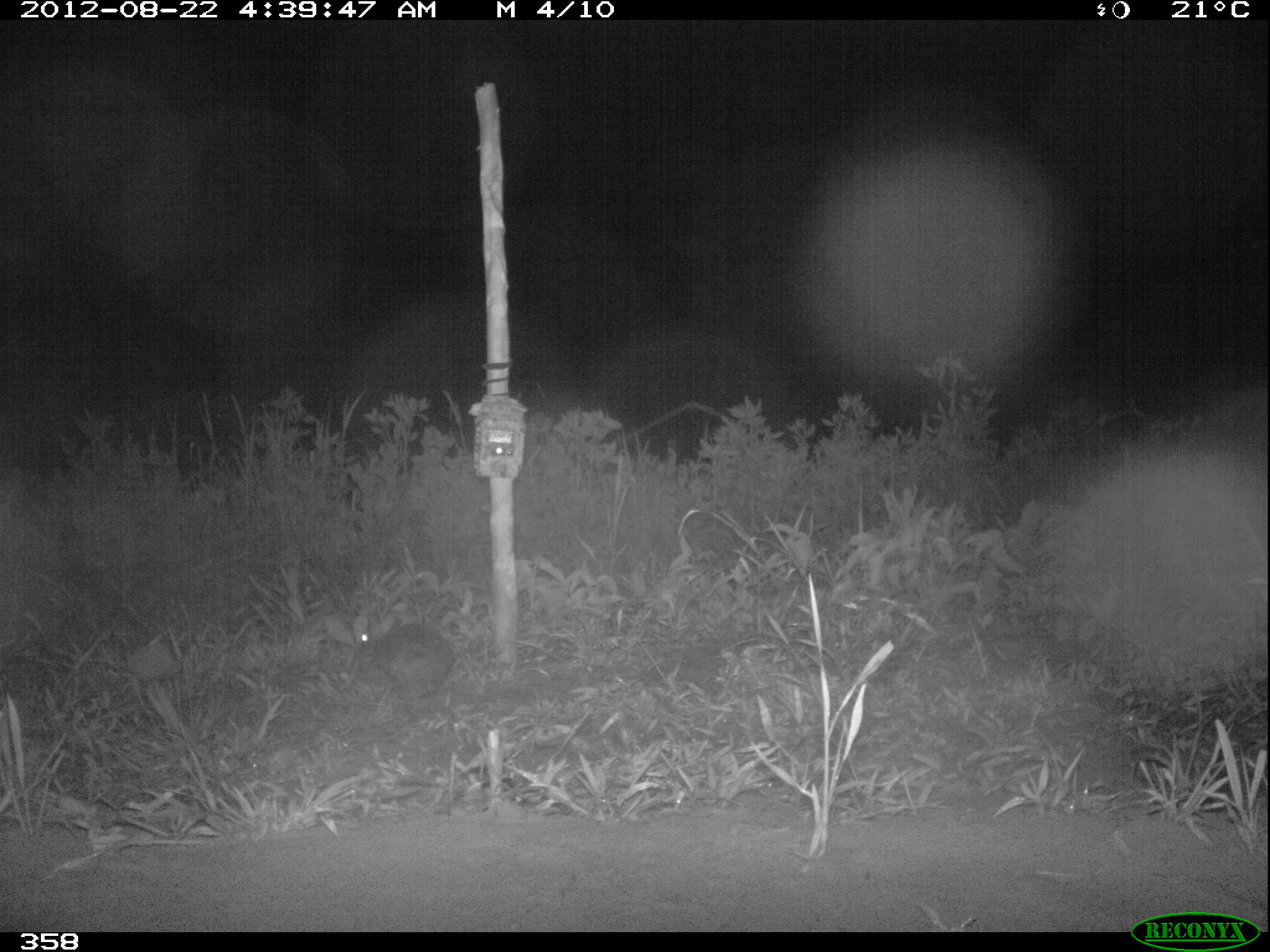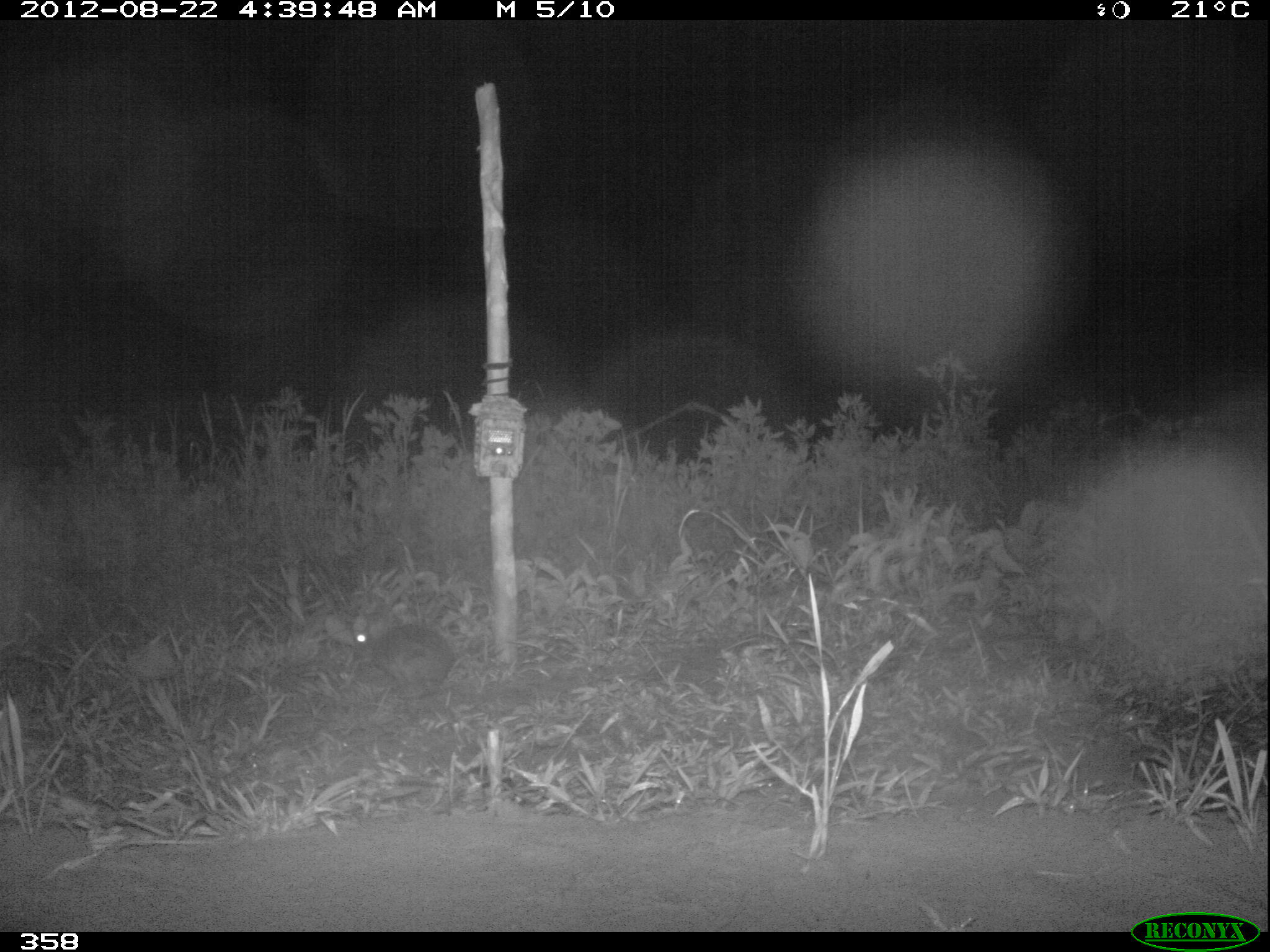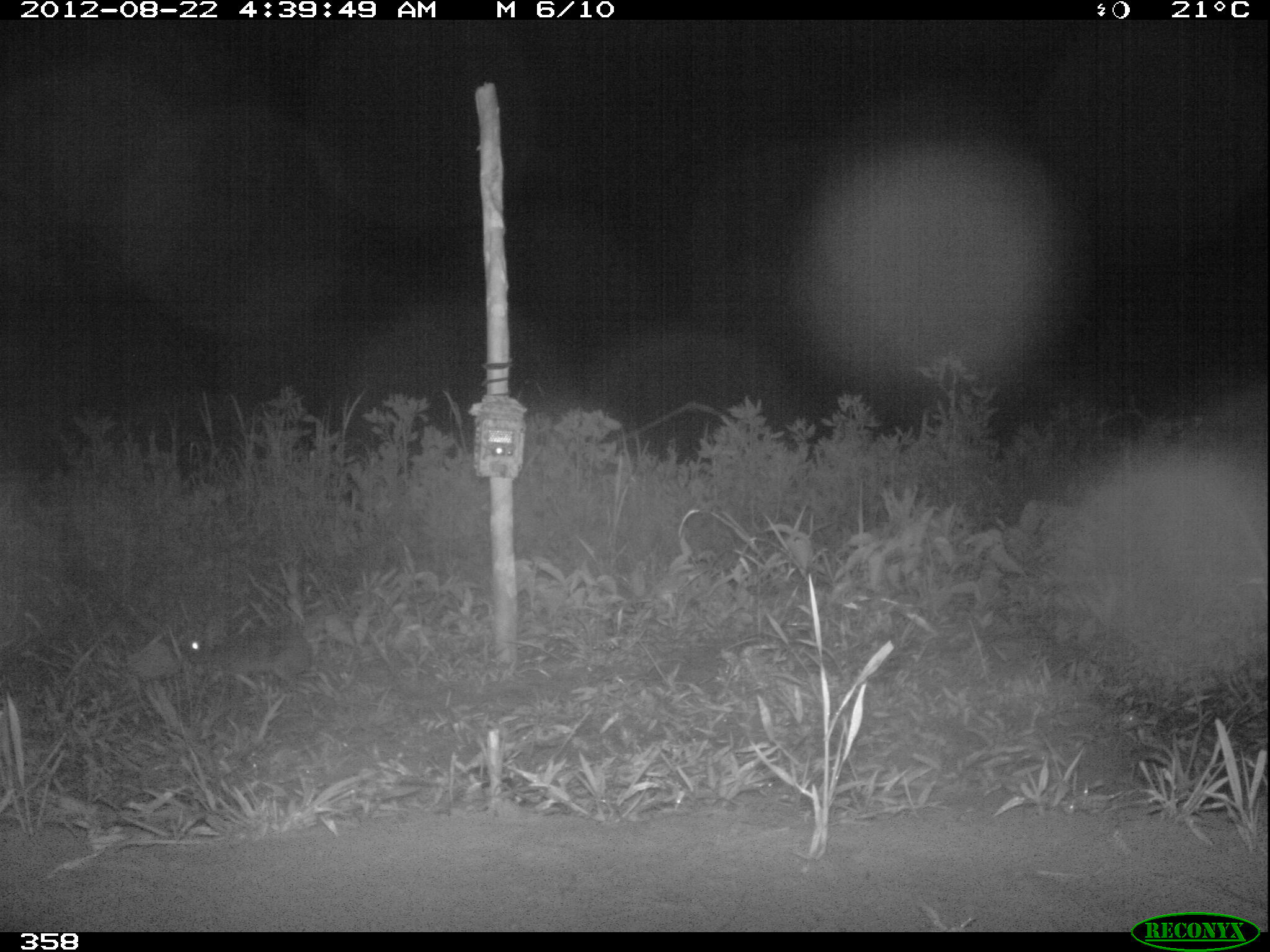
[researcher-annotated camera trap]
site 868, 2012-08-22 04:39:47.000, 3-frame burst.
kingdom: Animalia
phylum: Chordata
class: Mammalia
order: Lagomorpha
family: Leporidae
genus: Sylvilagus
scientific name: Sylvilagus brasiliensis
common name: tapeti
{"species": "Sylvilagus brasiliensis (tapeti)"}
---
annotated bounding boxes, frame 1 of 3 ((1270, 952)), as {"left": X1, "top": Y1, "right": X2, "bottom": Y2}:
sylvilagus brasiliensis: {"left": 353, "top": 611, "right": 453, "bottom": 696}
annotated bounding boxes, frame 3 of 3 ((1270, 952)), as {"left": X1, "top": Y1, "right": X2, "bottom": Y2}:
sylvilagus brasiliensis: {"left": 180, "top": 620, "right": 310, "bottom": 683}